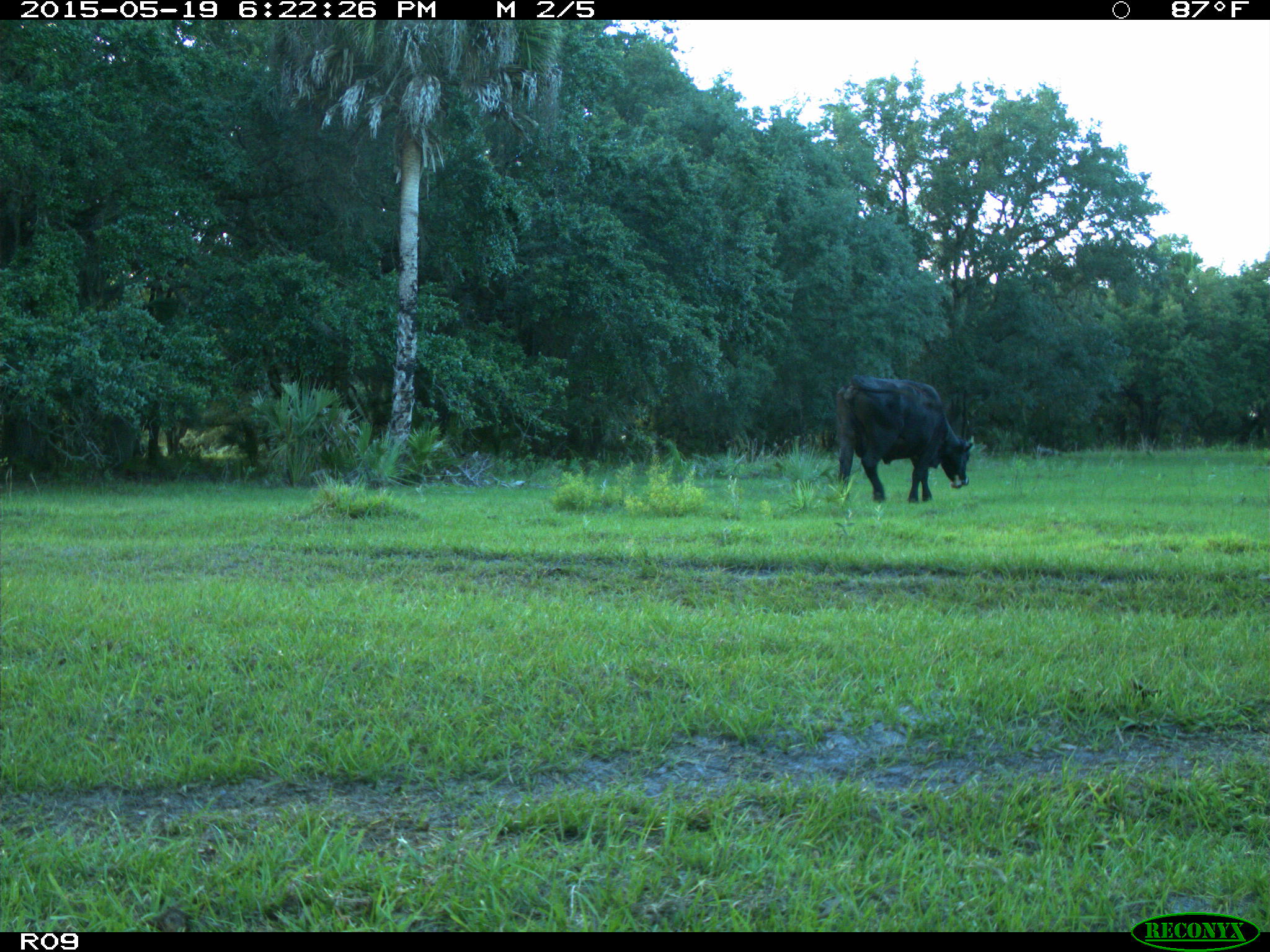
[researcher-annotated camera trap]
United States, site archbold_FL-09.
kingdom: Animalia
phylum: Chordata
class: Mammalia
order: Artiodactyla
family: Bovidae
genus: Bos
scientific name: Bos taurus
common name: domestic cow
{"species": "Bos taurus (domestic cow)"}